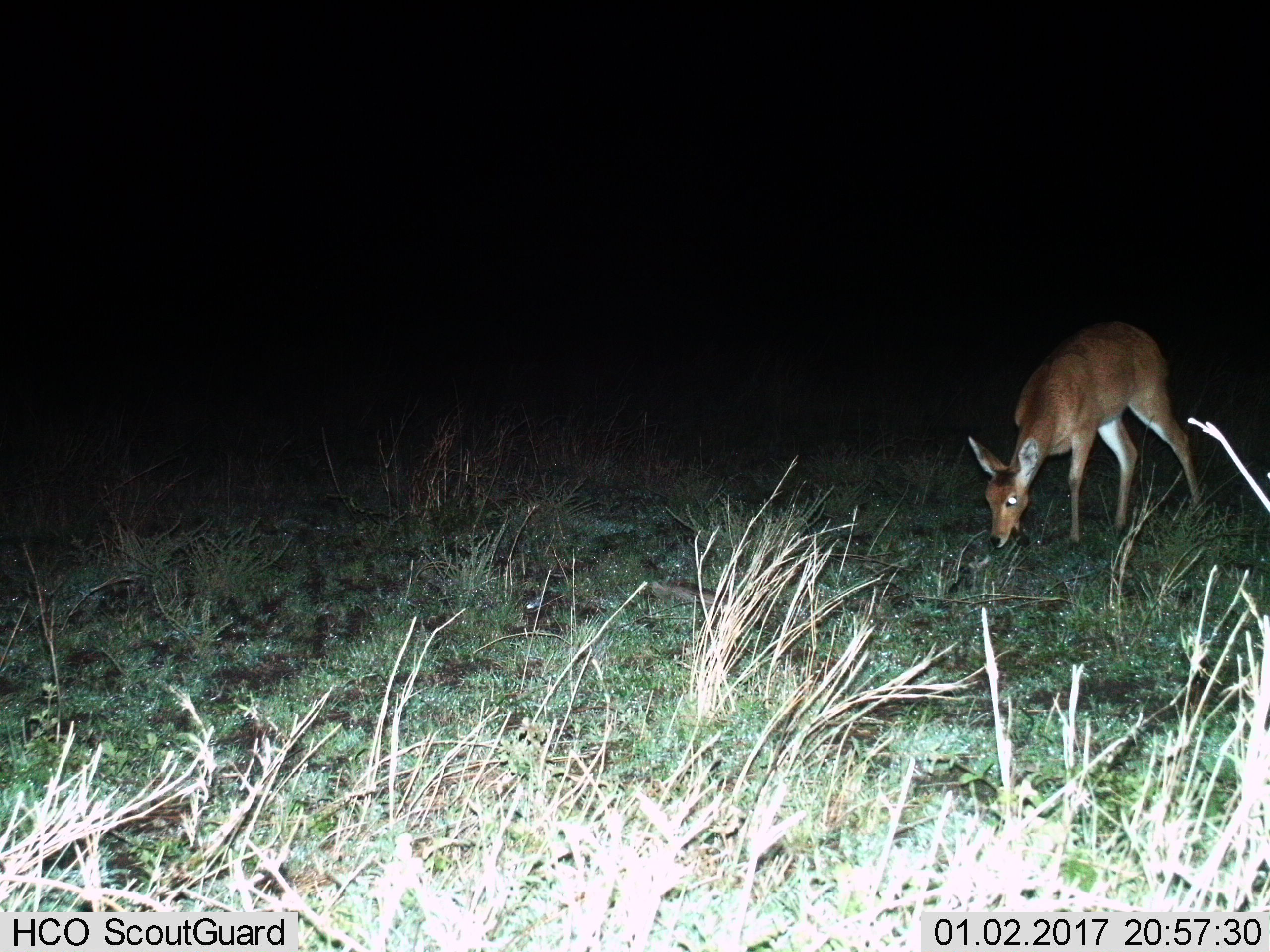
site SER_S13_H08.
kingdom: Animalia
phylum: Chordata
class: Mammalia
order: Artiodactyla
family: Bovidae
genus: Redunca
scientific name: Redunca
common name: reedbuck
Reedbuck (Redunca), count 1. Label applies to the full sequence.